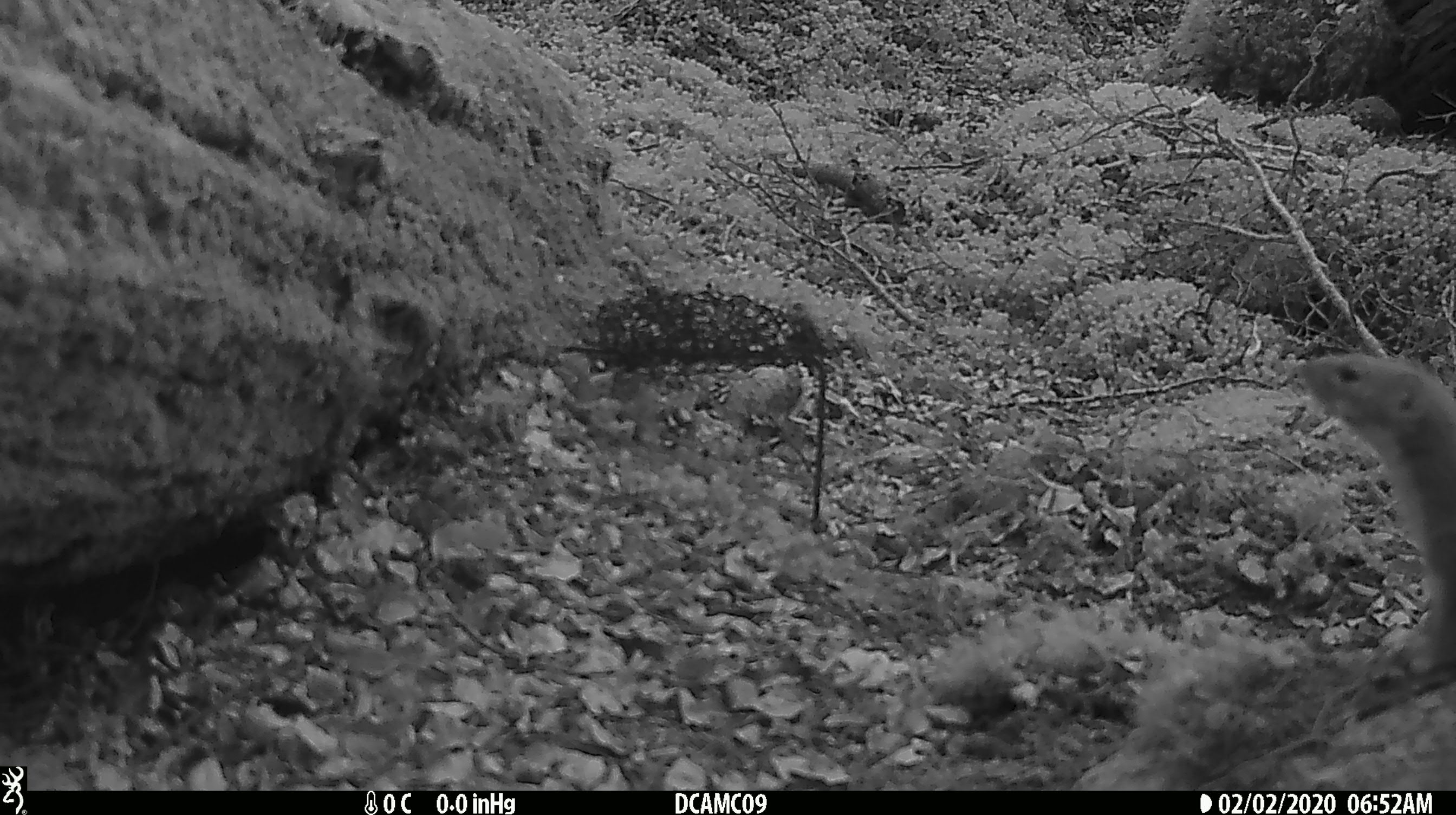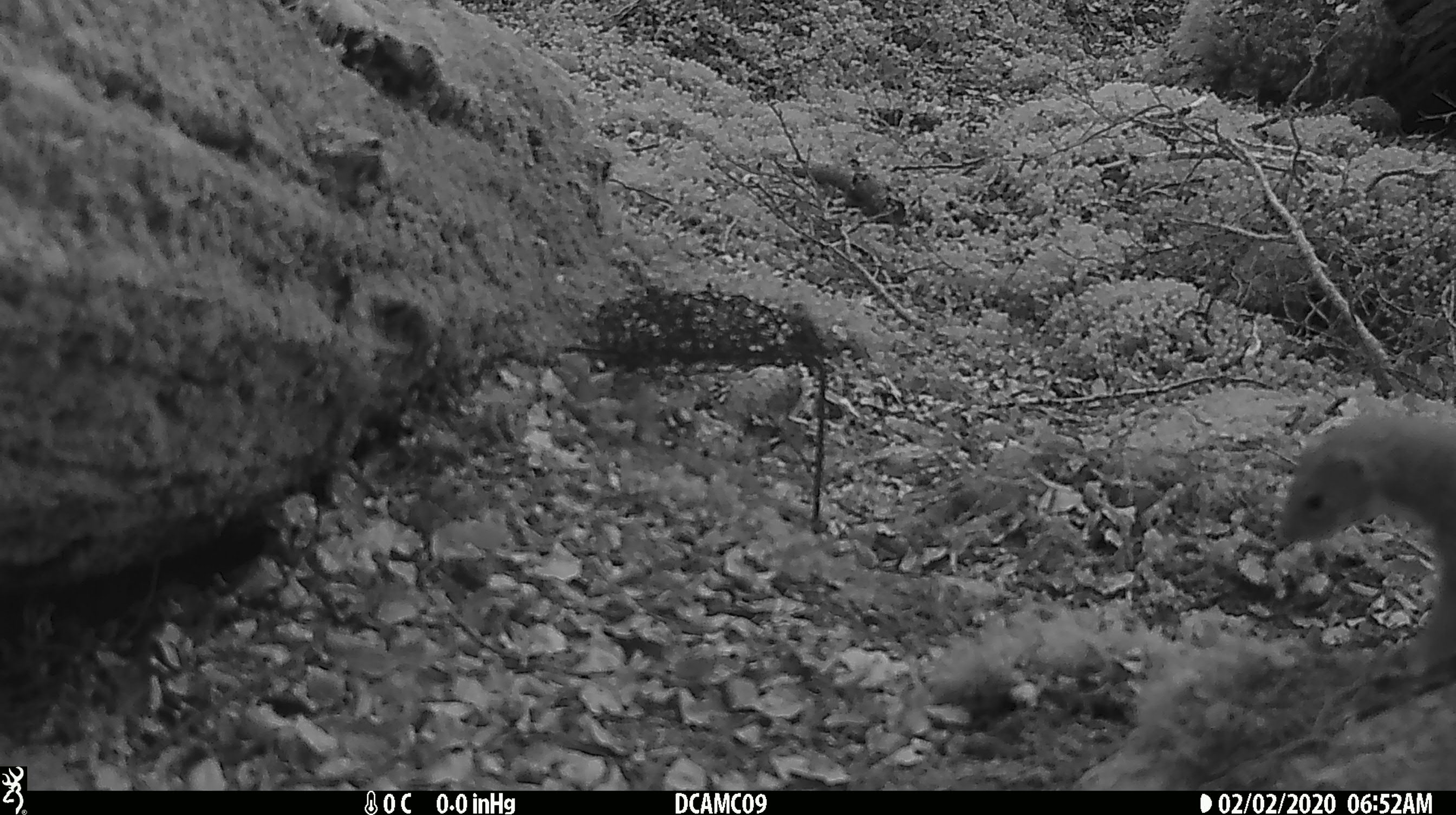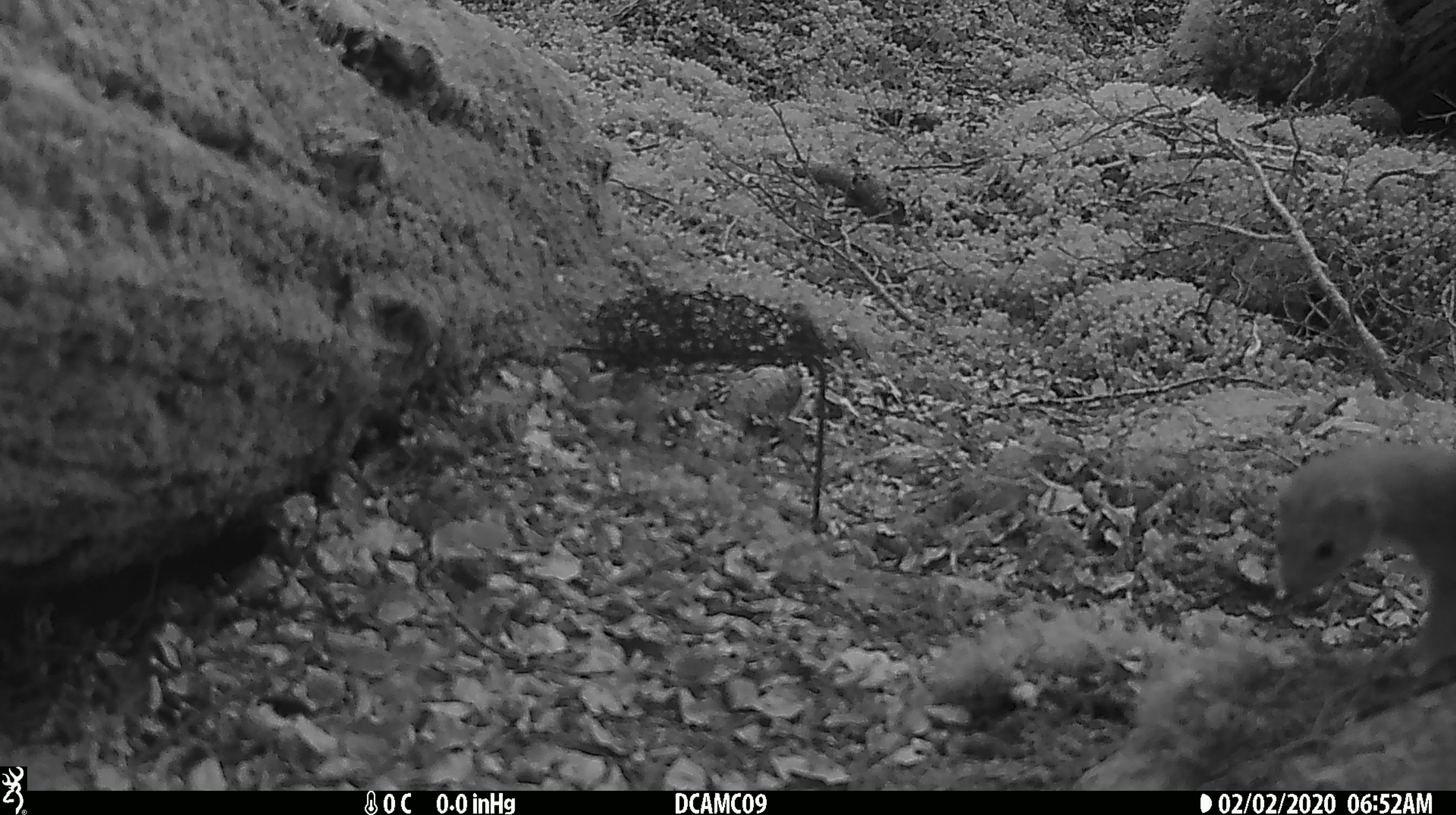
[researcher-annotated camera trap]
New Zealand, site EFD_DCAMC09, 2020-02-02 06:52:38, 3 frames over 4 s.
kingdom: Animalia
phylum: Chordata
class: Mammalia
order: Carnivora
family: Mustelidae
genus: Mustela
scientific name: Mustela erminea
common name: stoat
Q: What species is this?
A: Stoat (Mustela erminea).